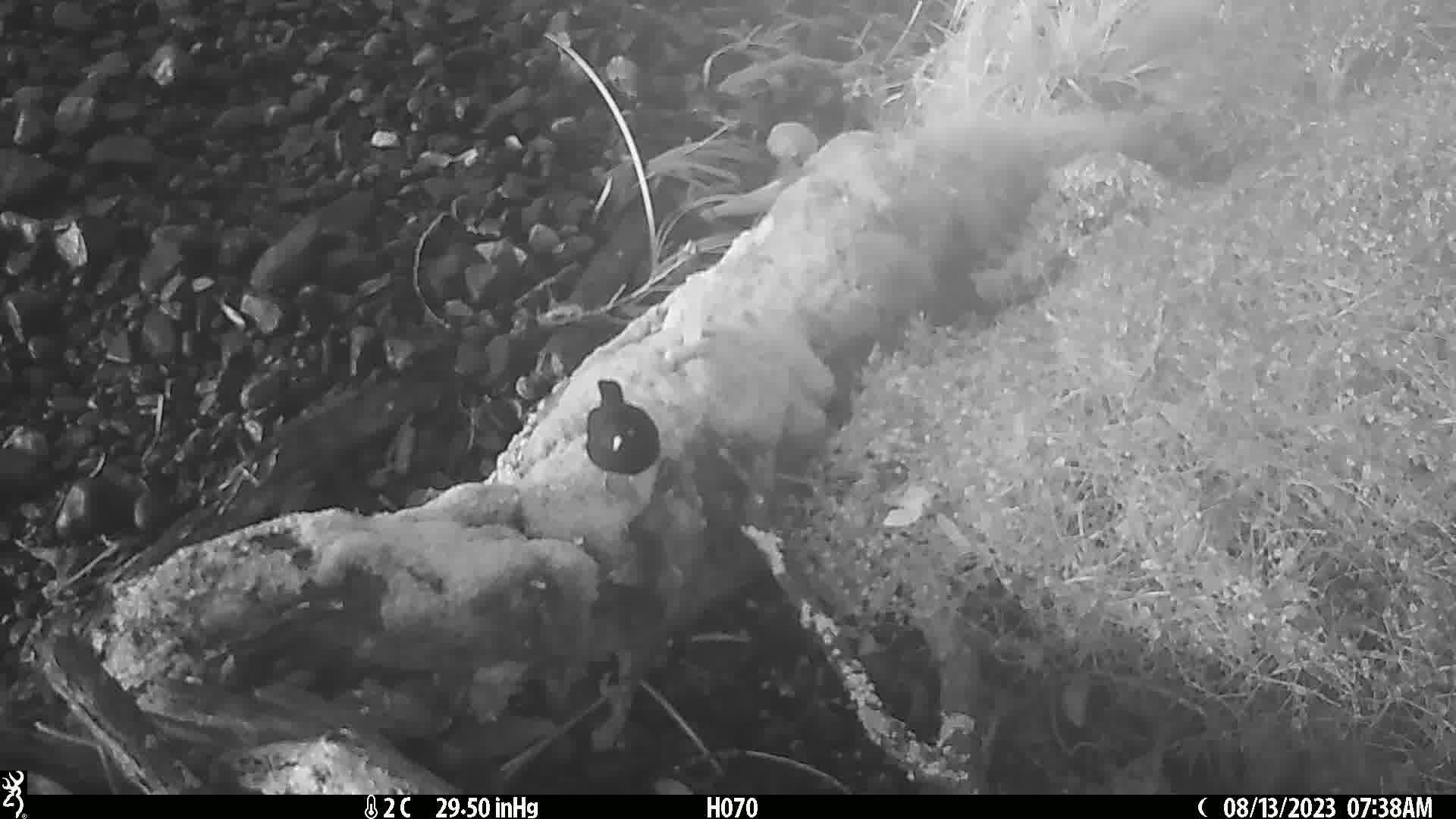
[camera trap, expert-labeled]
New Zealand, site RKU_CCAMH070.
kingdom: Animalia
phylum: Chordata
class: Aves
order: Passeriformes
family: Turdidae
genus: Turdus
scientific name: Turdus merula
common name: eurasian blackbird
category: blackbird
Blackbird (eurasian blackbird) (Turdus merula).